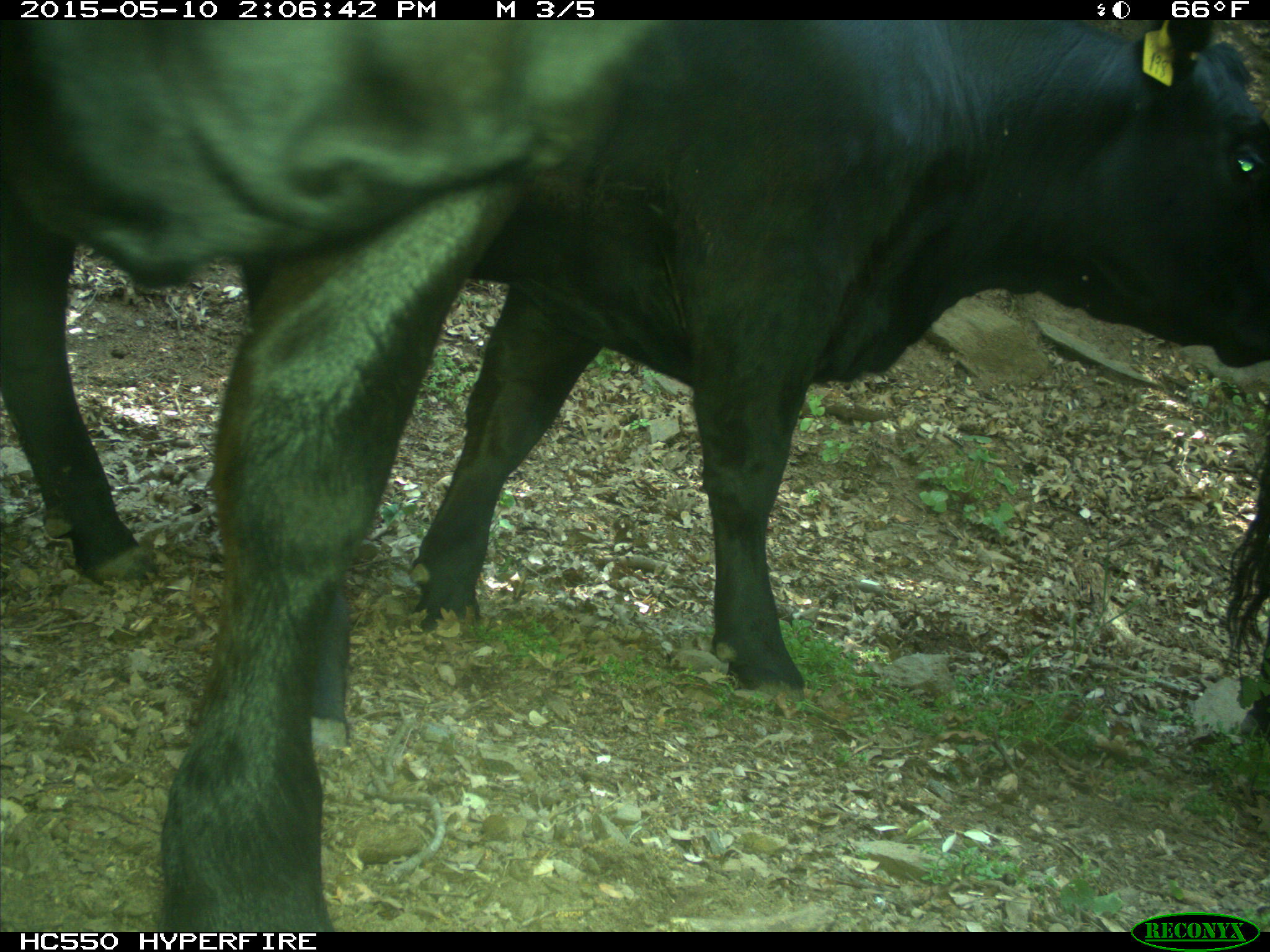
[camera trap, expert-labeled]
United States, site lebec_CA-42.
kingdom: Animalia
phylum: Chordata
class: Mammalia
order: Artiodactyla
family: Bovidae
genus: Bos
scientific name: Bos taurus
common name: domestic cow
Bos taurus (domestic cow).